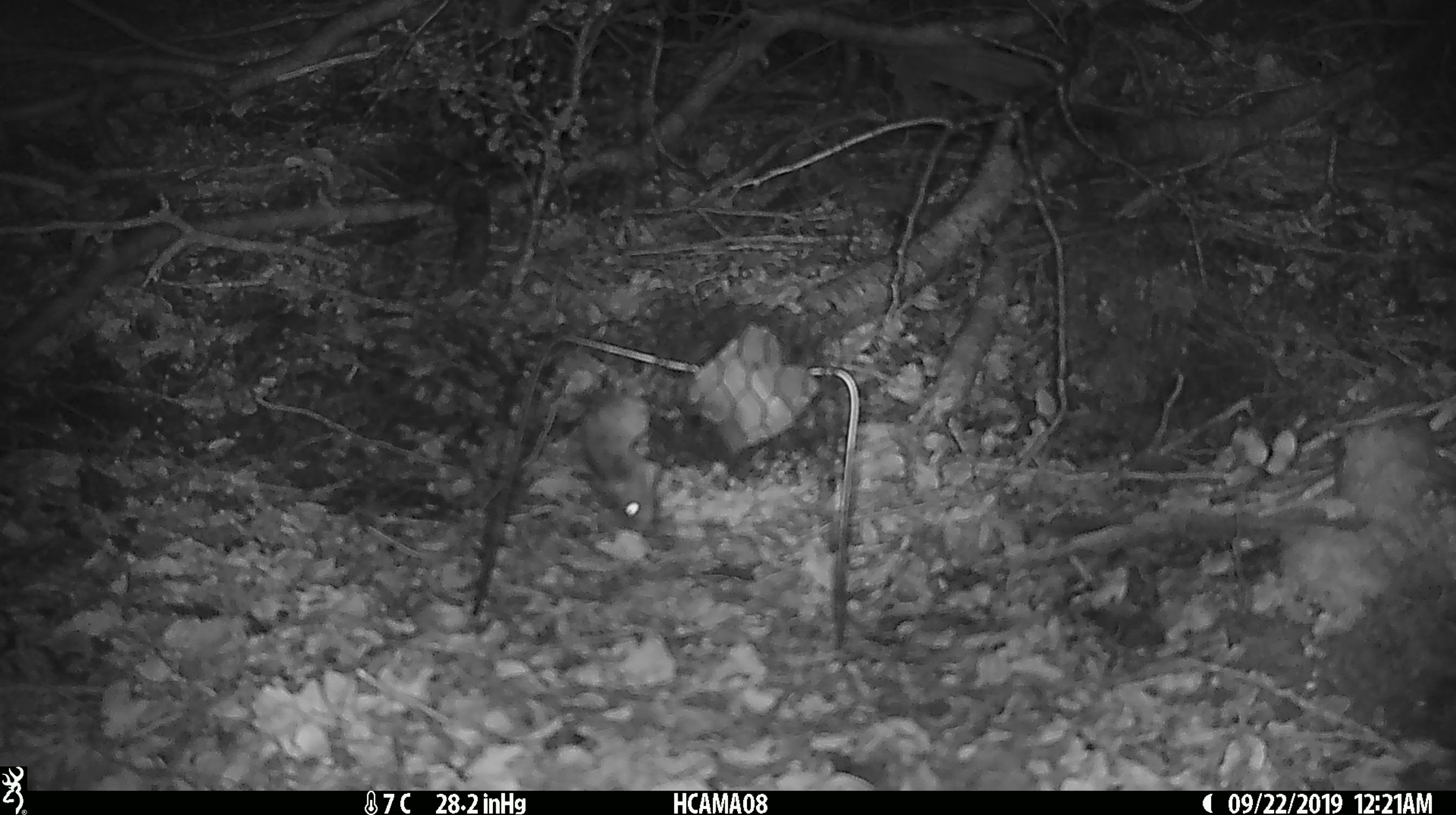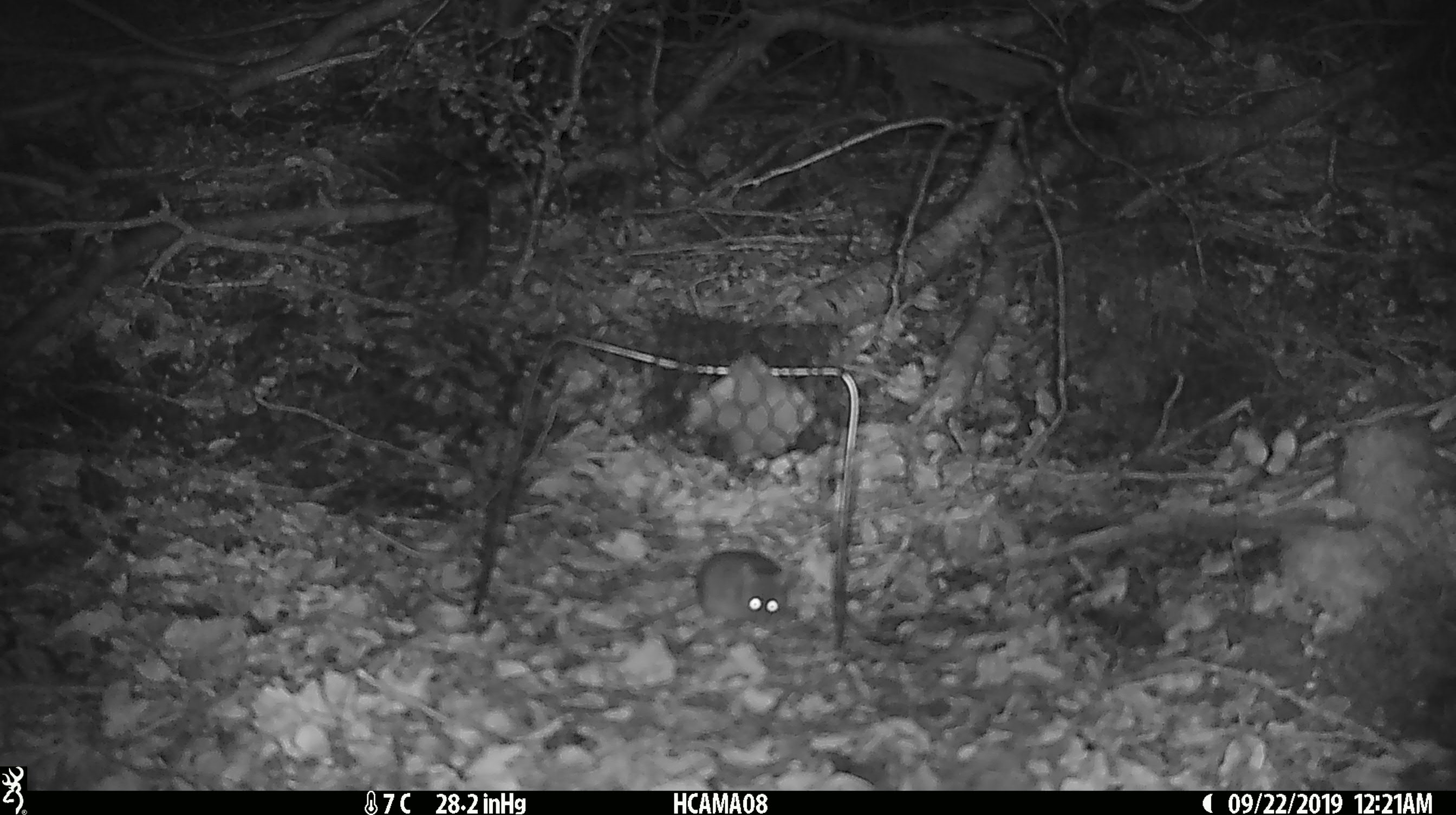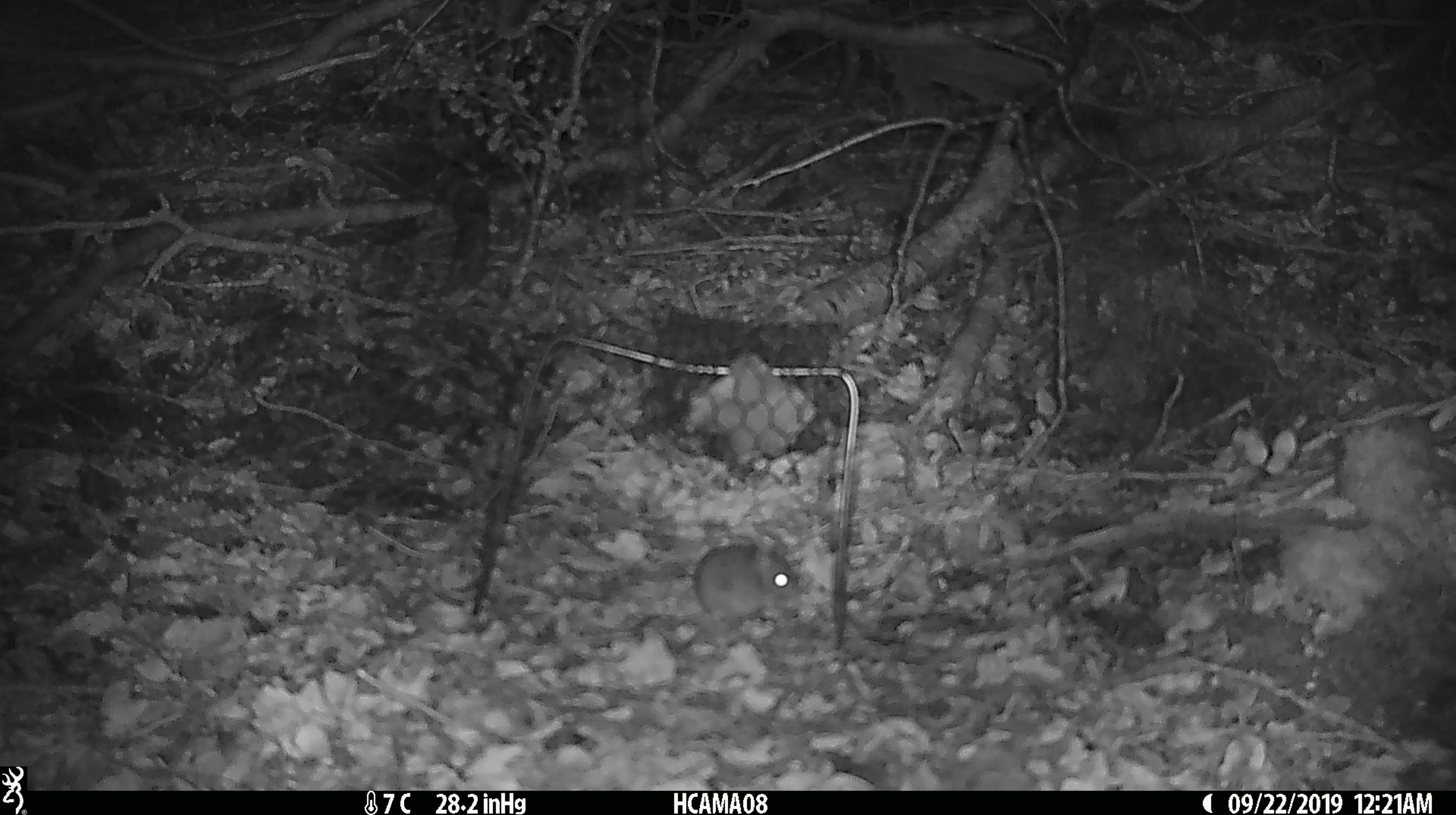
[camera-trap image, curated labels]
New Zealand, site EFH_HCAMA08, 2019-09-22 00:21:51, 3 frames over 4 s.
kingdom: Animalia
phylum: Chordata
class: Mammalia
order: Rodentia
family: Muridae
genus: Mus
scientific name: Mus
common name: mouse